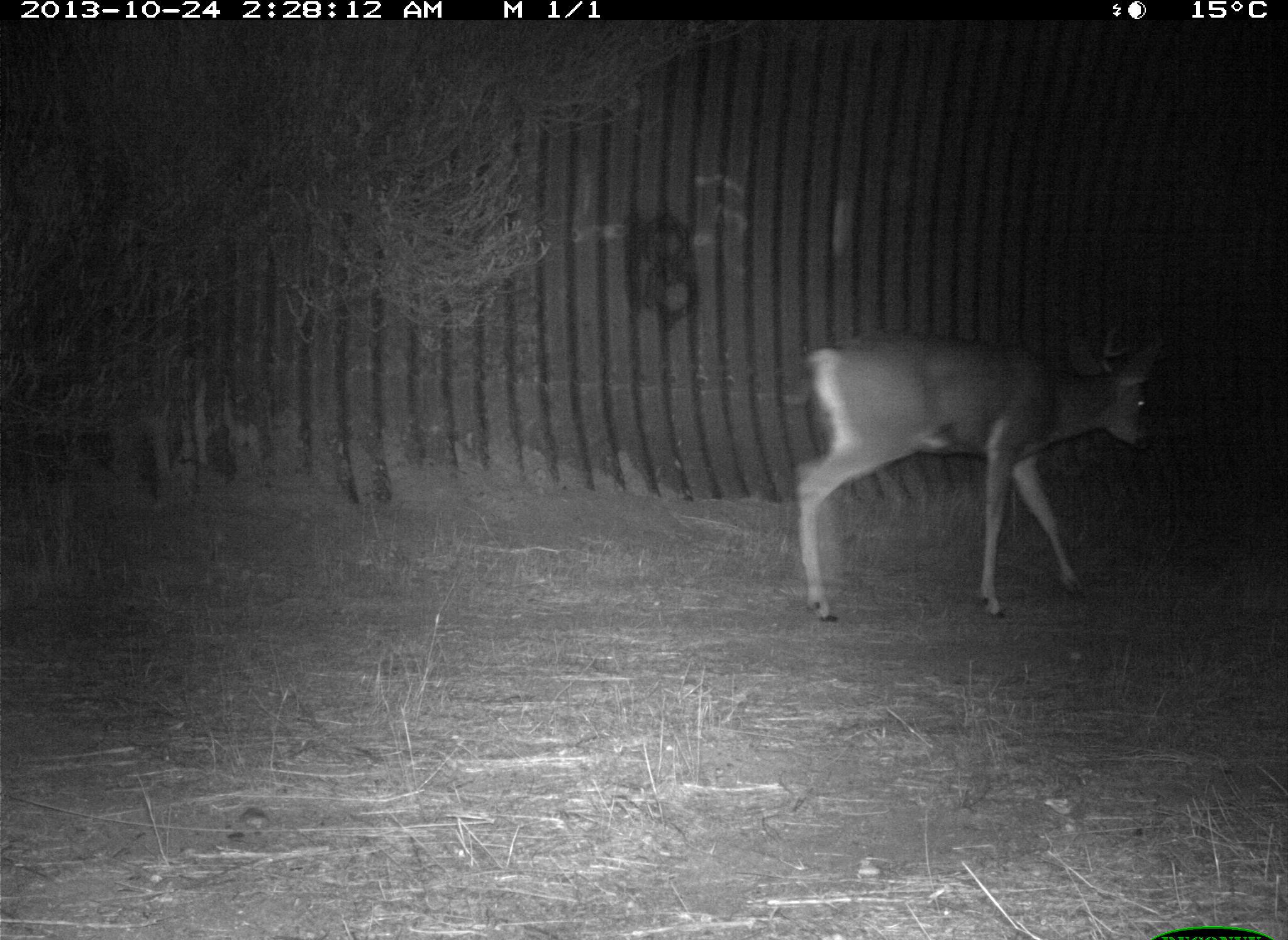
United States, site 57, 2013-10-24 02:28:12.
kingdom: Animalia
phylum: Chordata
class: Mammalia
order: Artiodactyla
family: Cervidae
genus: Odocoileus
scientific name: Odocoileus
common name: deer